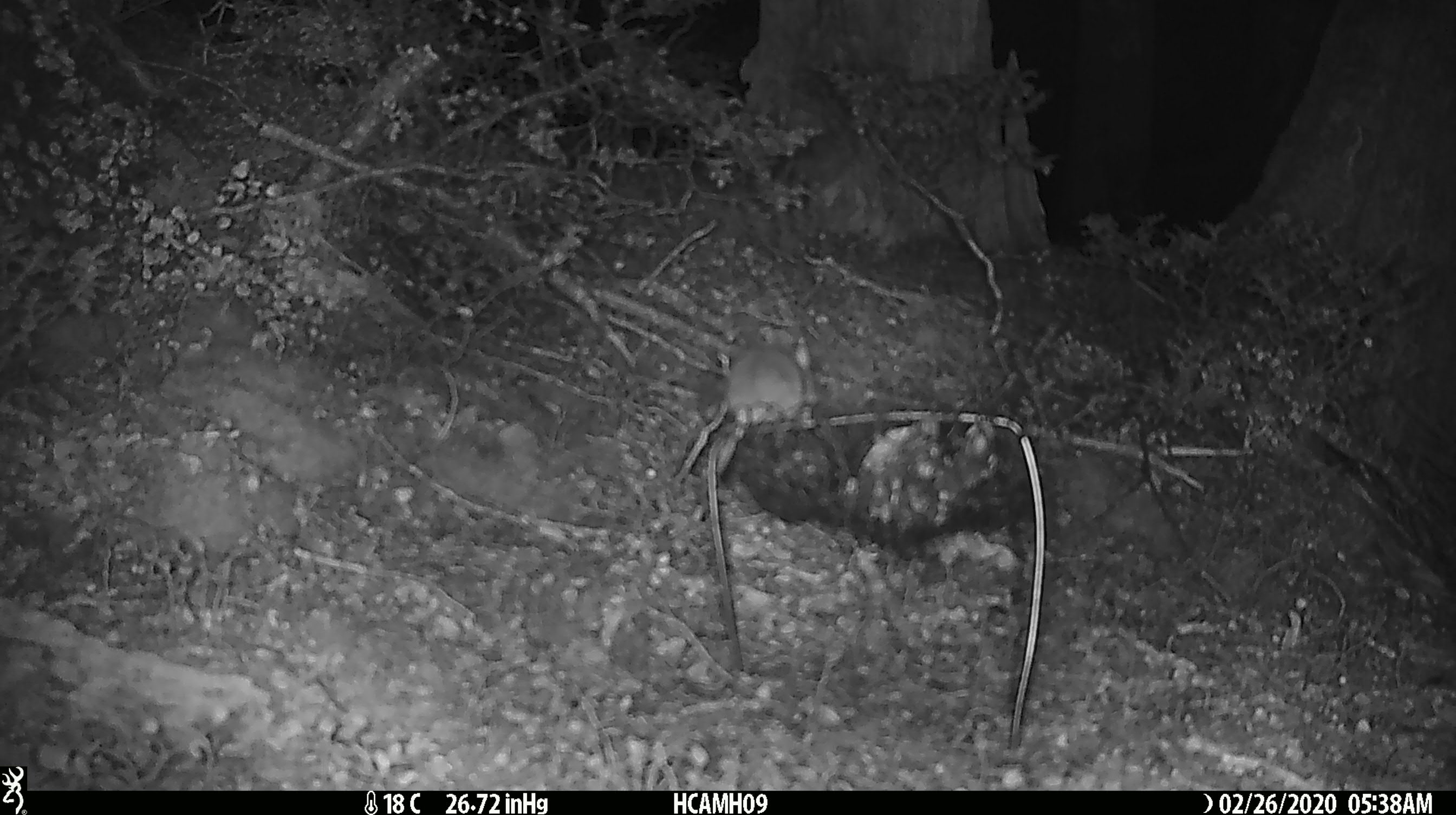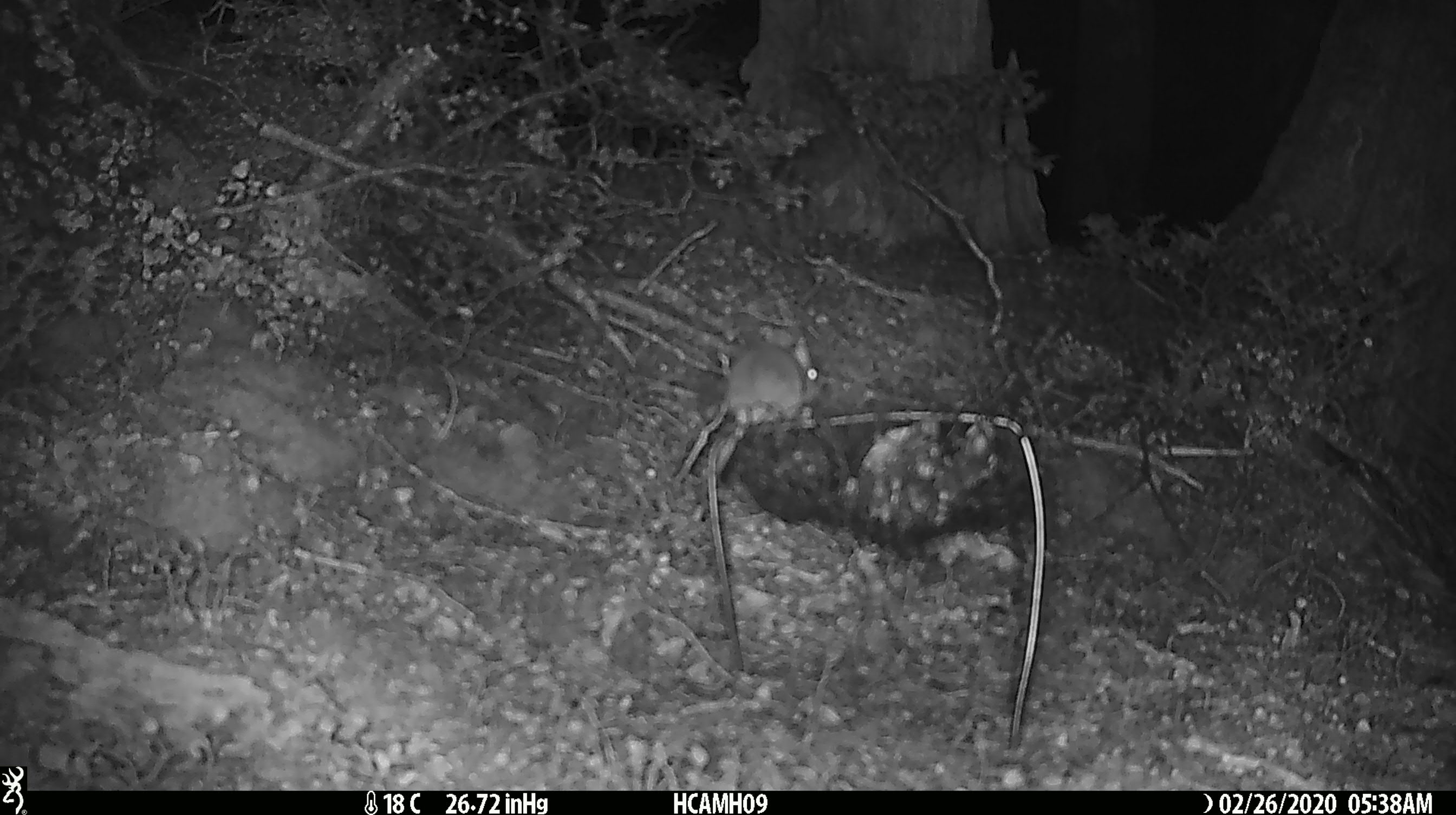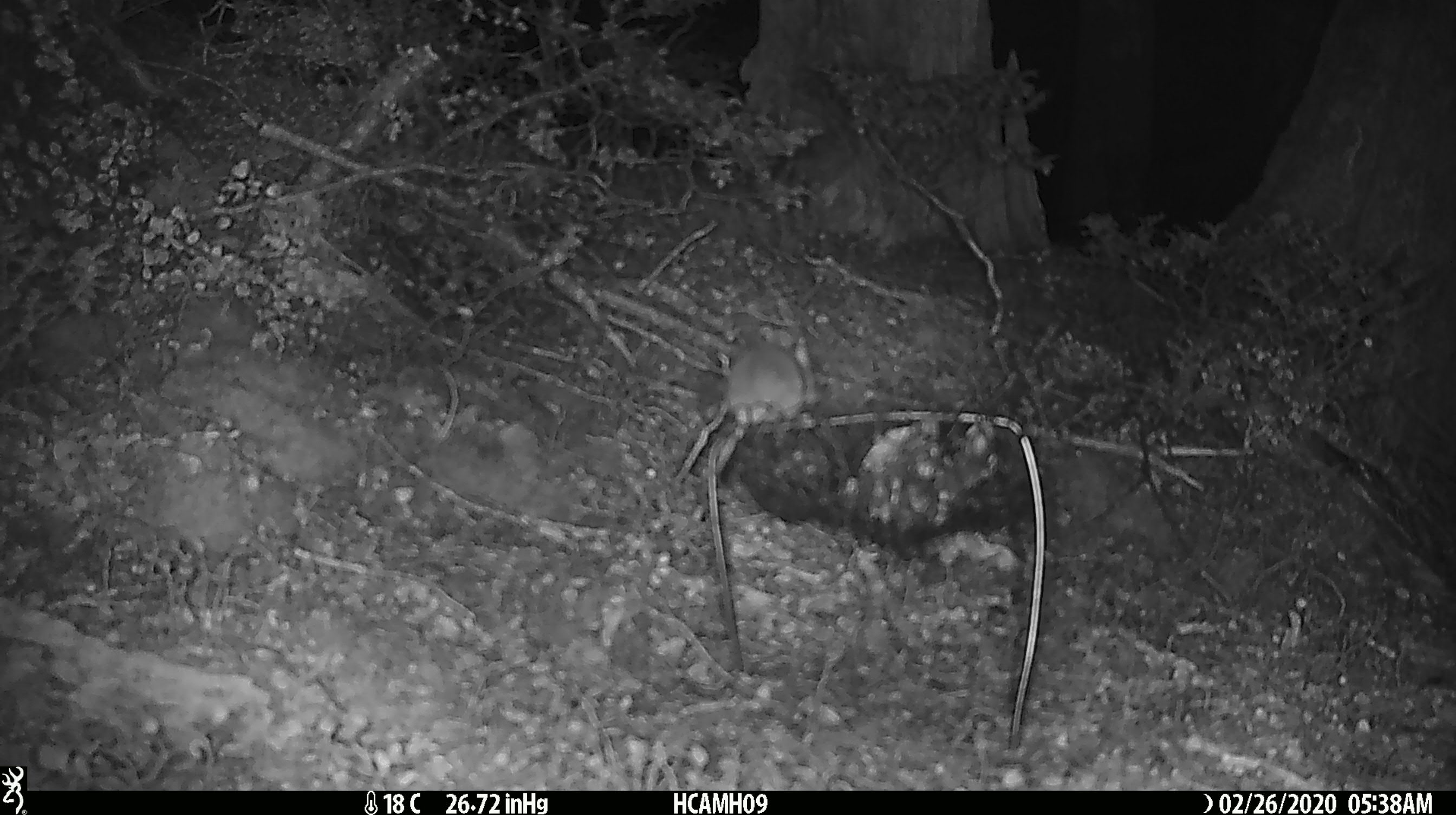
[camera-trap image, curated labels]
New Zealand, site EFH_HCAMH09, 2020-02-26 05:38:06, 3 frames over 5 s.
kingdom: Animalia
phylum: Chordata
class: Mammalia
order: Rodentia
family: Muridae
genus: Mus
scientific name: Mus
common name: mouse